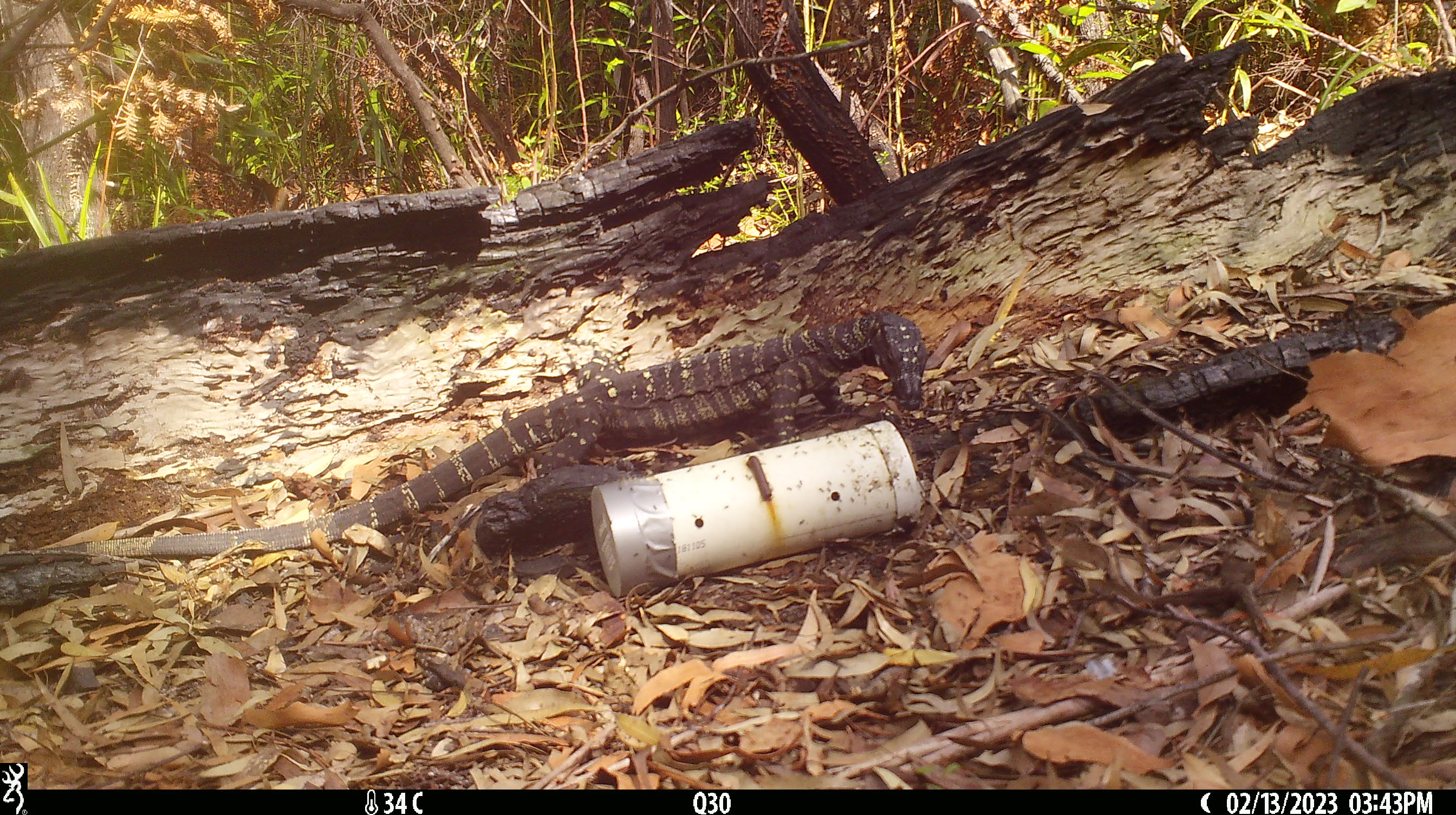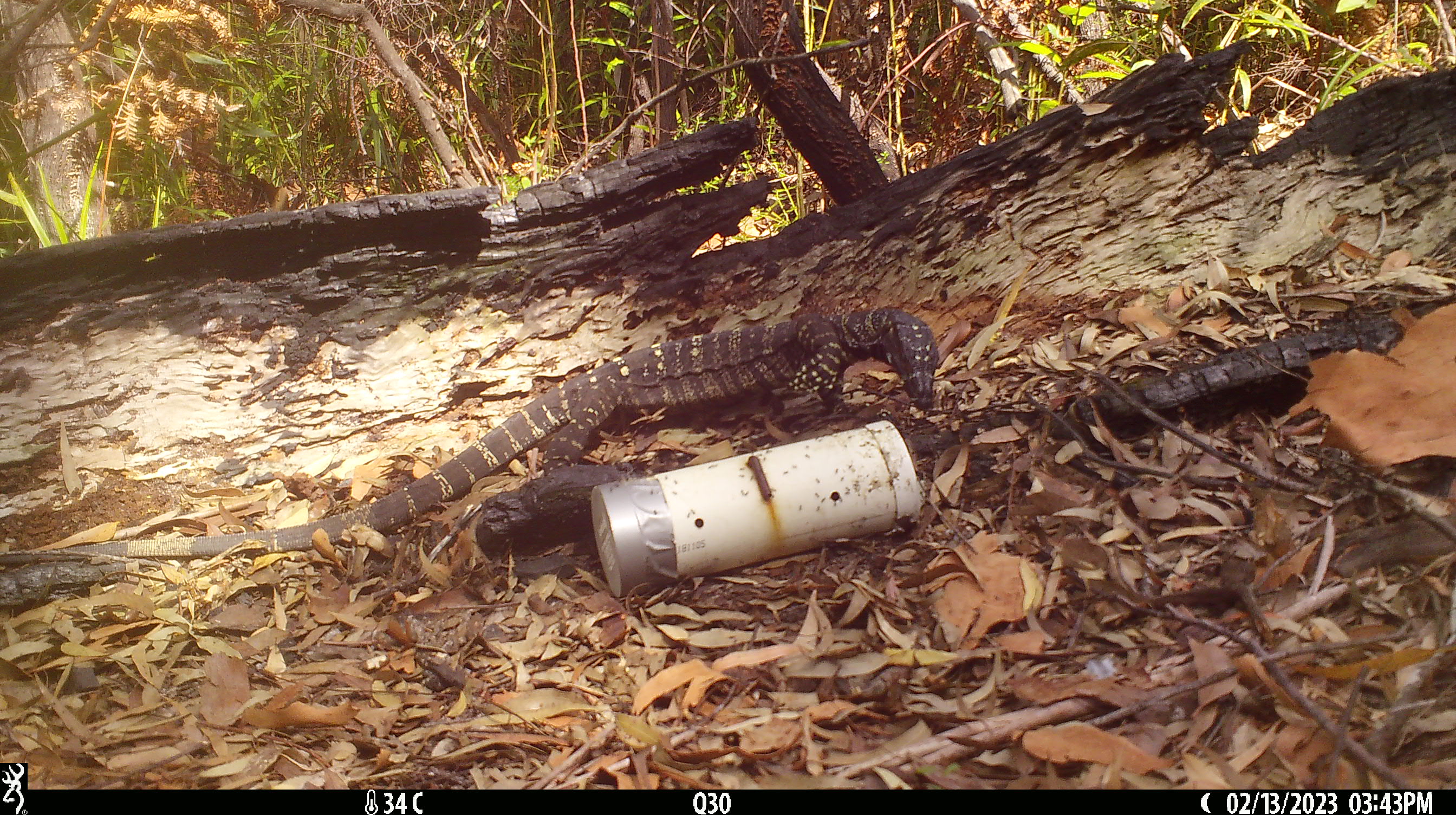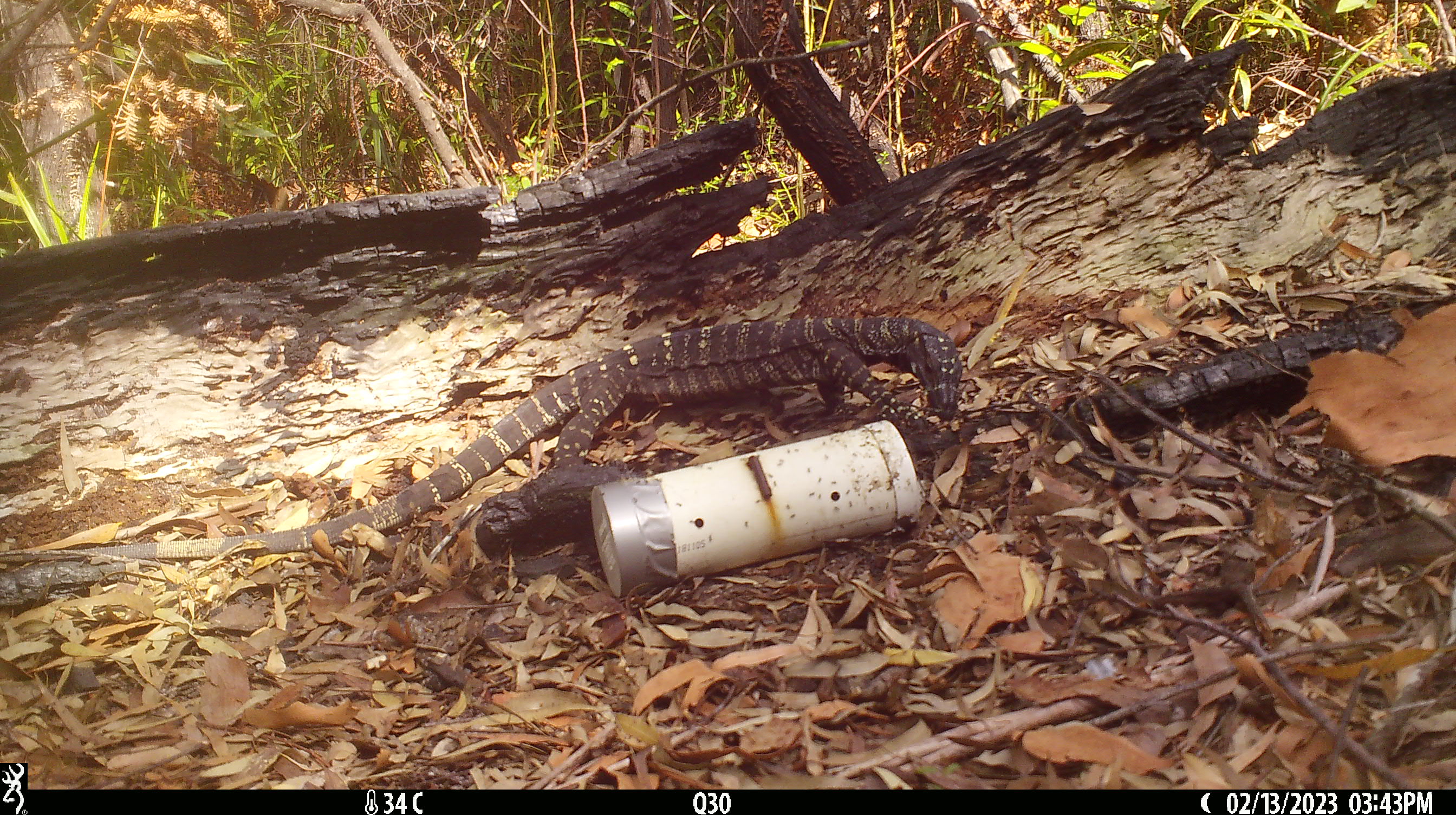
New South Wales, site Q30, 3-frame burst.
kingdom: Animalia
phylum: Chordata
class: Reptilia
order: Squamata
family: Varanidae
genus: Varanus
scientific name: Varanus varius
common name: lace monitor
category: goanna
Goanna (lace monitor) (Varanus varius).